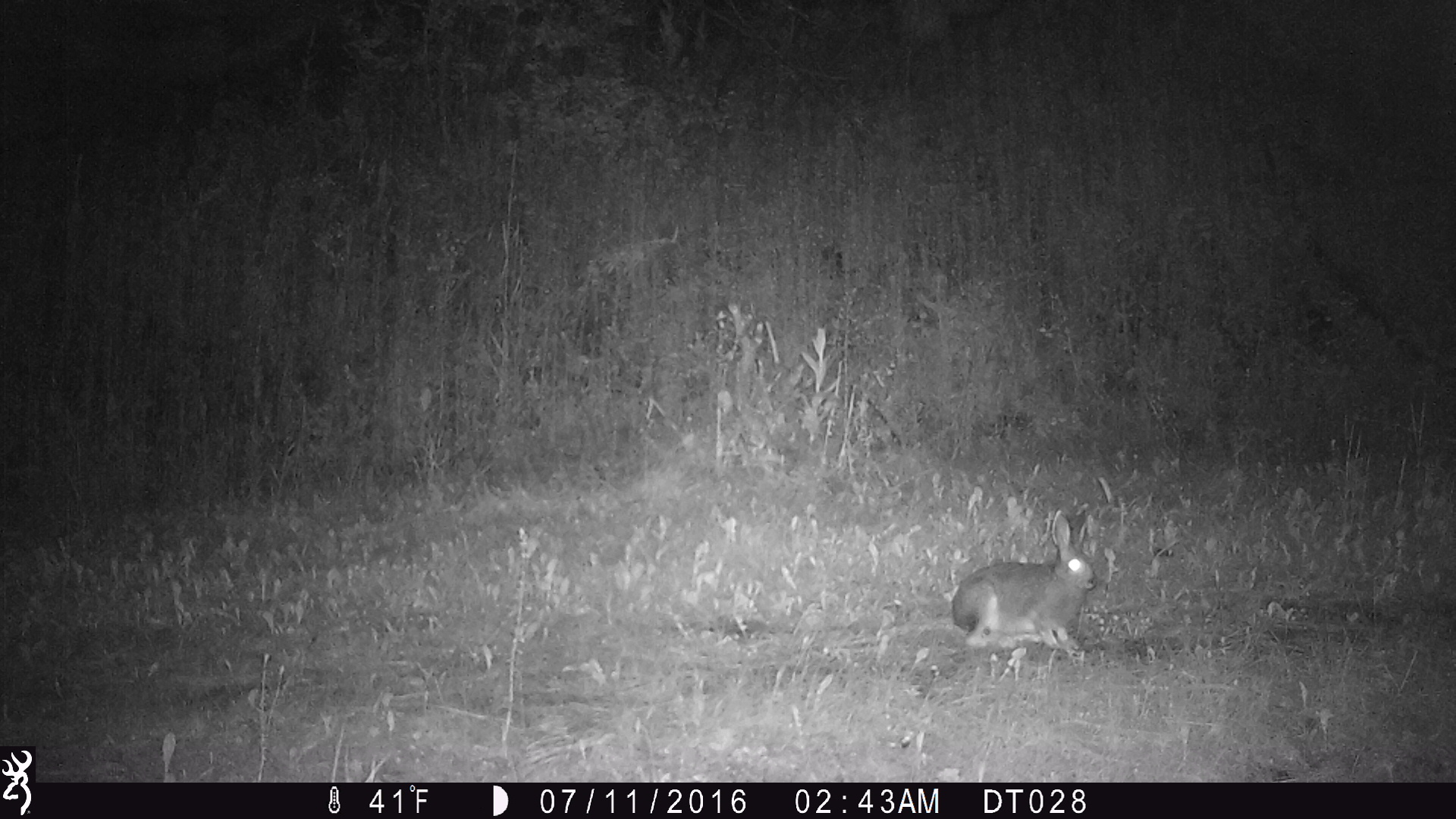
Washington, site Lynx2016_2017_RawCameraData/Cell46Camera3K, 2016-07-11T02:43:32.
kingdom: Animalia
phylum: Chordata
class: Mammalia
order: Lagomorpha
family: Leporidae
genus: Lepus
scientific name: Lepus americanus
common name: snowshoe hare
Lepus americanus (snowshoe hare). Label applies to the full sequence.